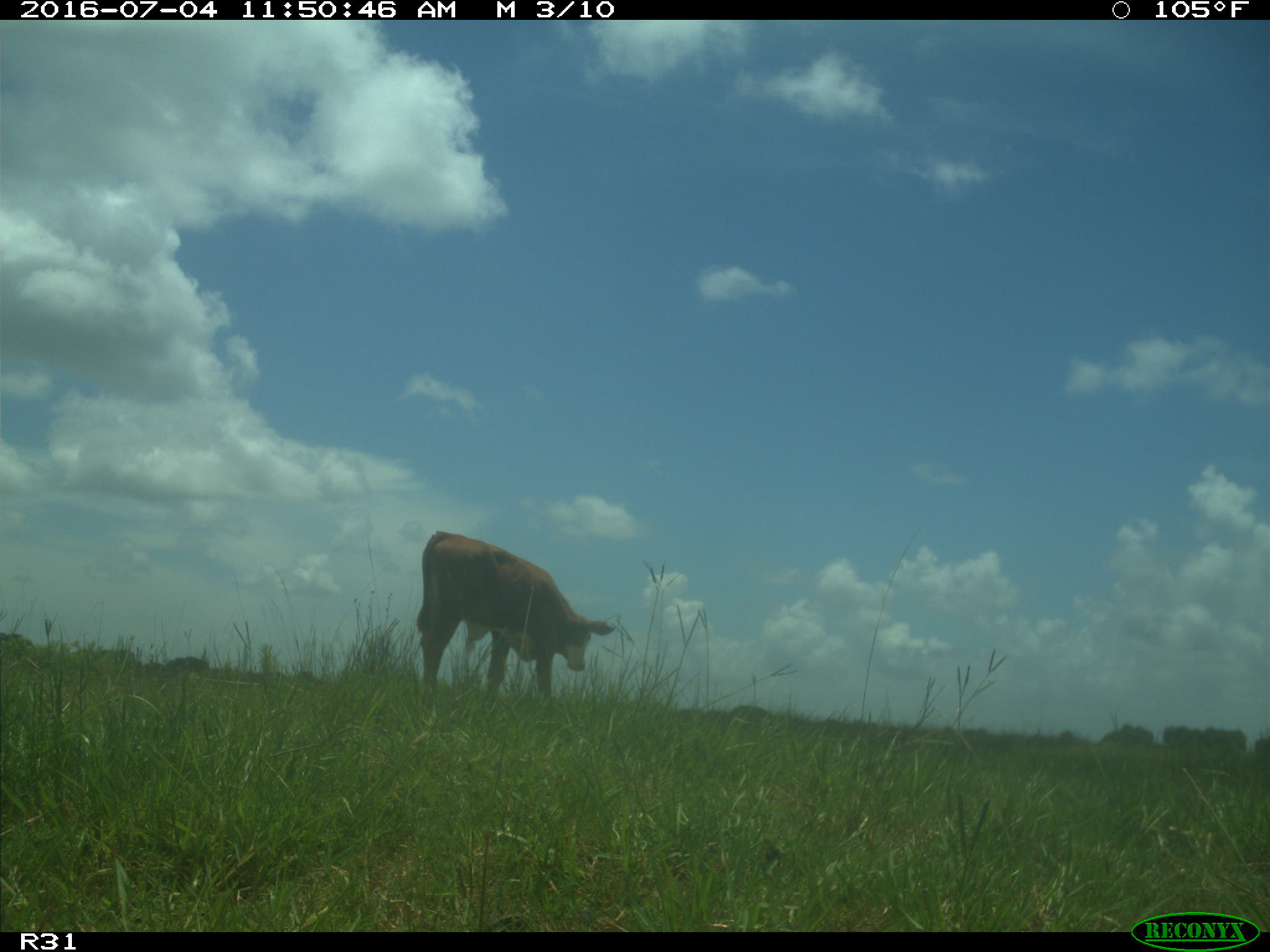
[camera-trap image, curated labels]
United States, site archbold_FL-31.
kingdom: Animalia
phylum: Chordata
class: Mammalia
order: Artiodactyla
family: Bovidae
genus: Bos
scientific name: Bos taurus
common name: domestic cow